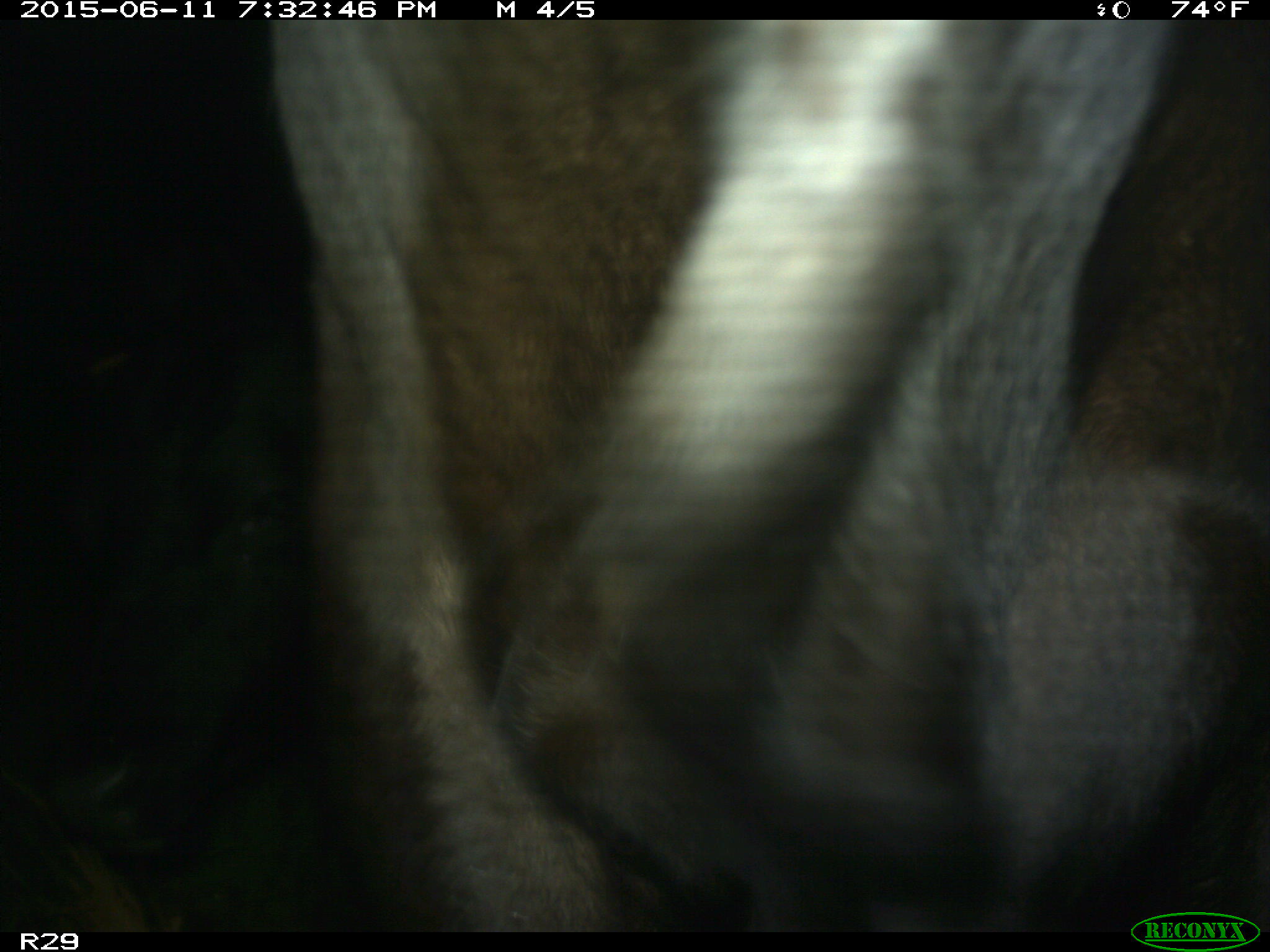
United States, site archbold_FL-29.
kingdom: Animalia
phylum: Chordata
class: Mammalia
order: Artiodactyla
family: Bovidae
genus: Bos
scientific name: Bos taurus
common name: domestic cow